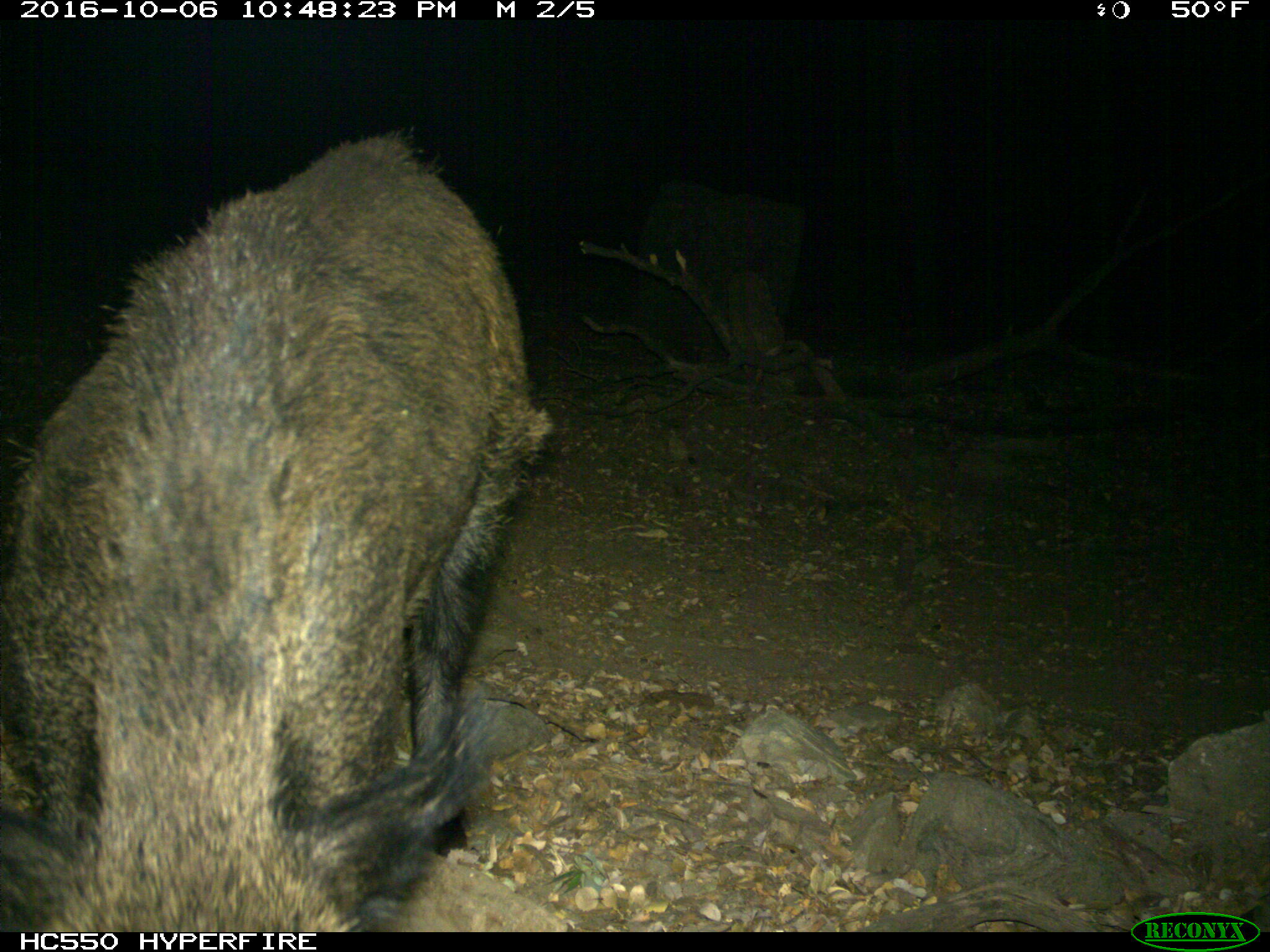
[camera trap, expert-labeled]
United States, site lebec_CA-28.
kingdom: Animalia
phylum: Chordata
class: Mammalia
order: Artiodactyla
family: Suidae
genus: Sus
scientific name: Sus scrofa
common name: wild boar